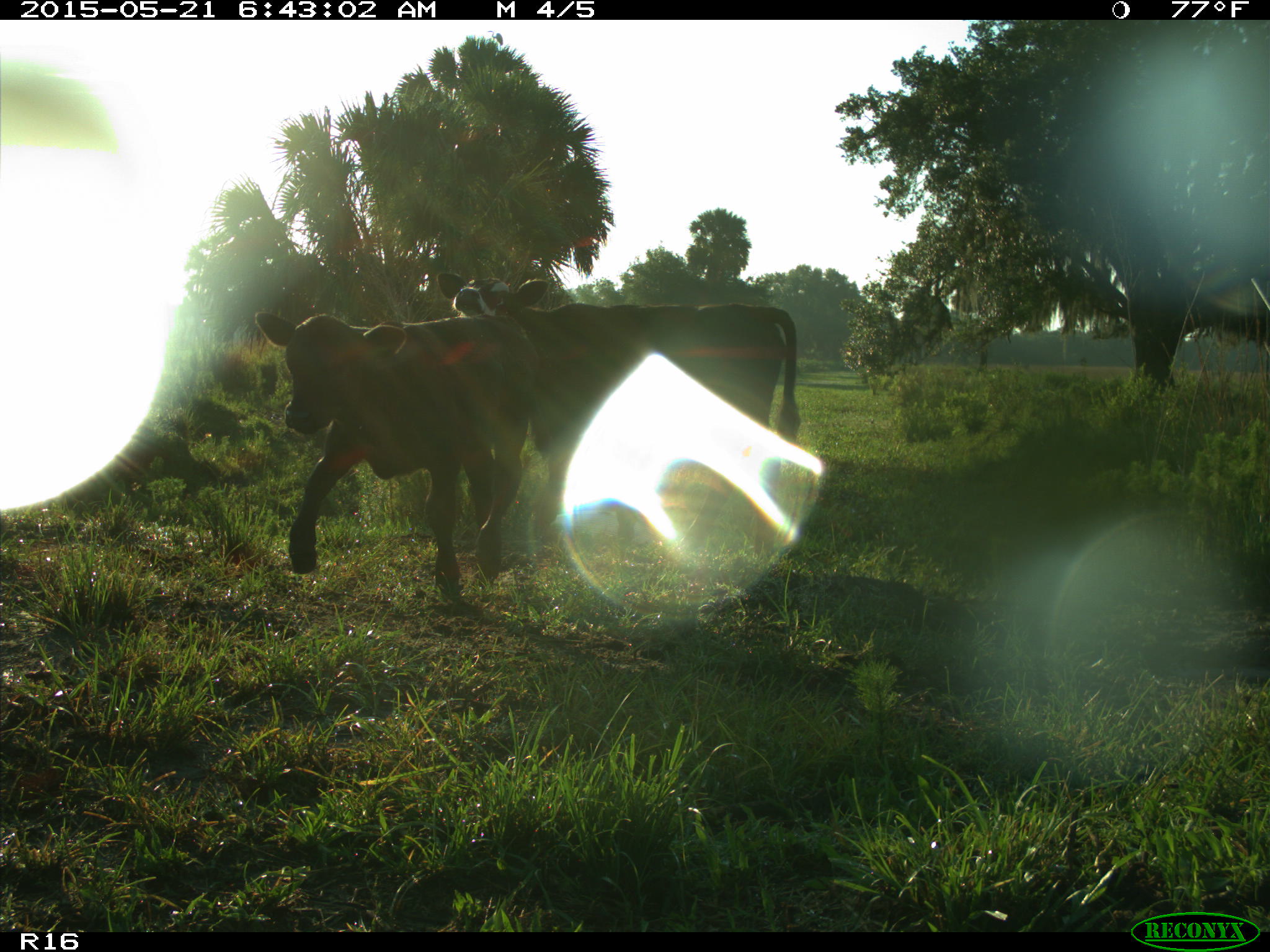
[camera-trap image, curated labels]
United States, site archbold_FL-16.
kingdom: Animalia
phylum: Chordata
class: Mammalia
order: Artiodactyla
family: Bovidae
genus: Bos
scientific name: Bos taurus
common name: domestic cow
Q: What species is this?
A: Bos taurus (domestic cow).